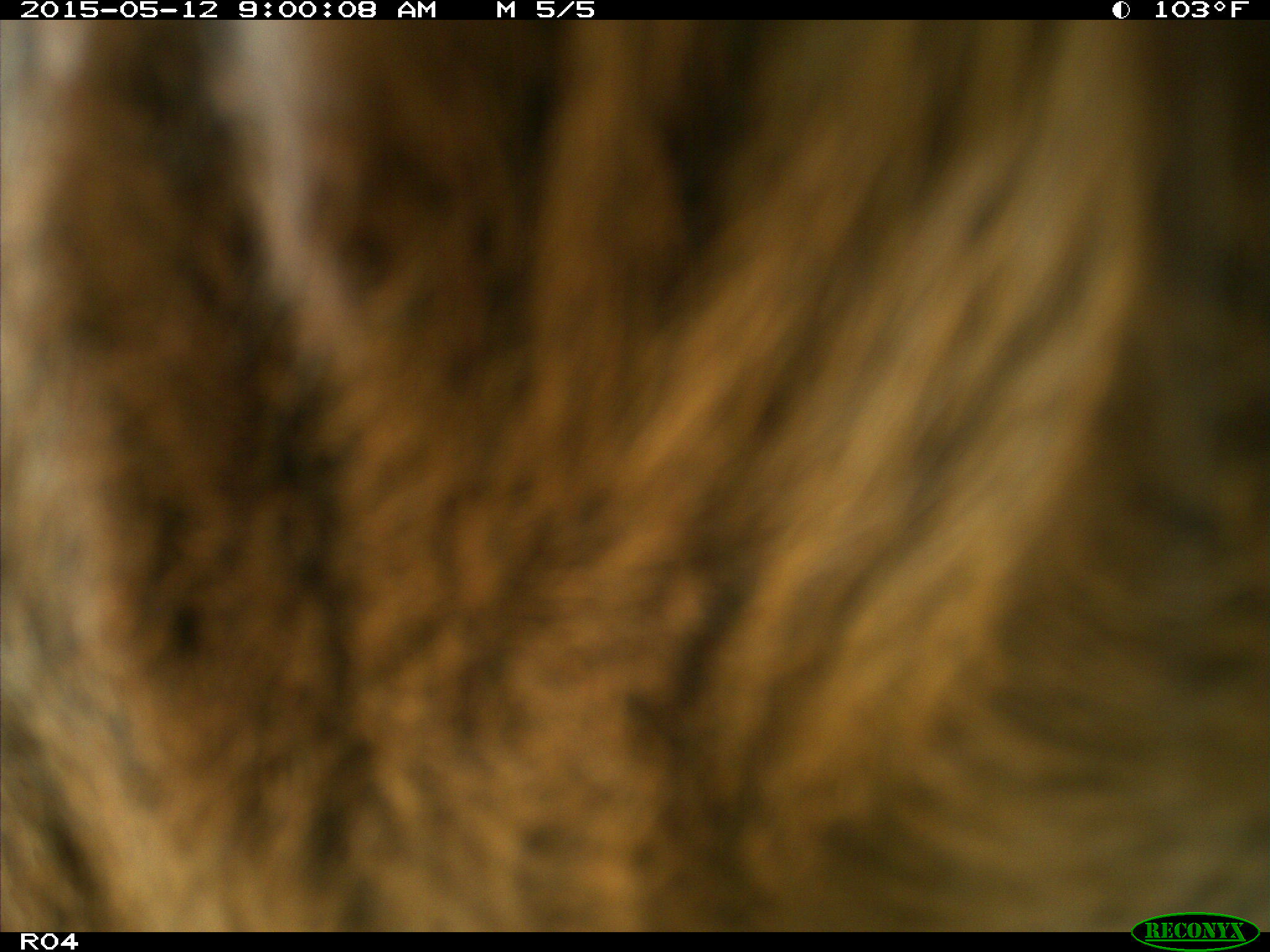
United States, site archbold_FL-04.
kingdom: Animalia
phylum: Chordata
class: Mammalia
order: Artiodactyla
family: Bovidae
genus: Bos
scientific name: Bos taurus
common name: domestic cow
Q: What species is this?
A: Bos taurus (domestic cow).